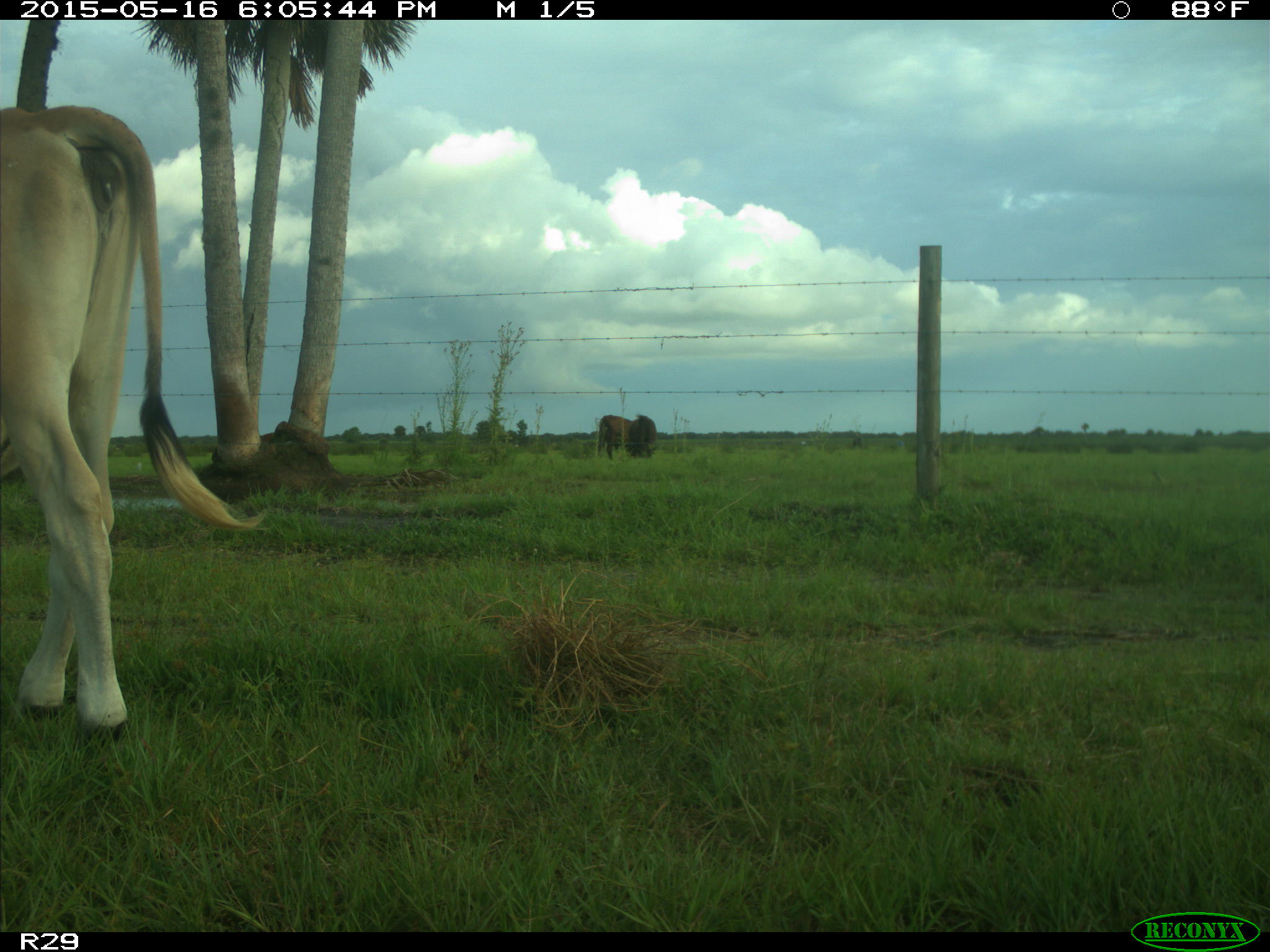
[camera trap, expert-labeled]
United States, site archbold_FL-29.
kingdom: Animalia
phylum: Chordata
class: Mammalia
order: Artiodactyla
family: Bovidae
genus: Bos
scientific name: Bos taurus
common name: domestic cow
Bos taurus (domestic cow).